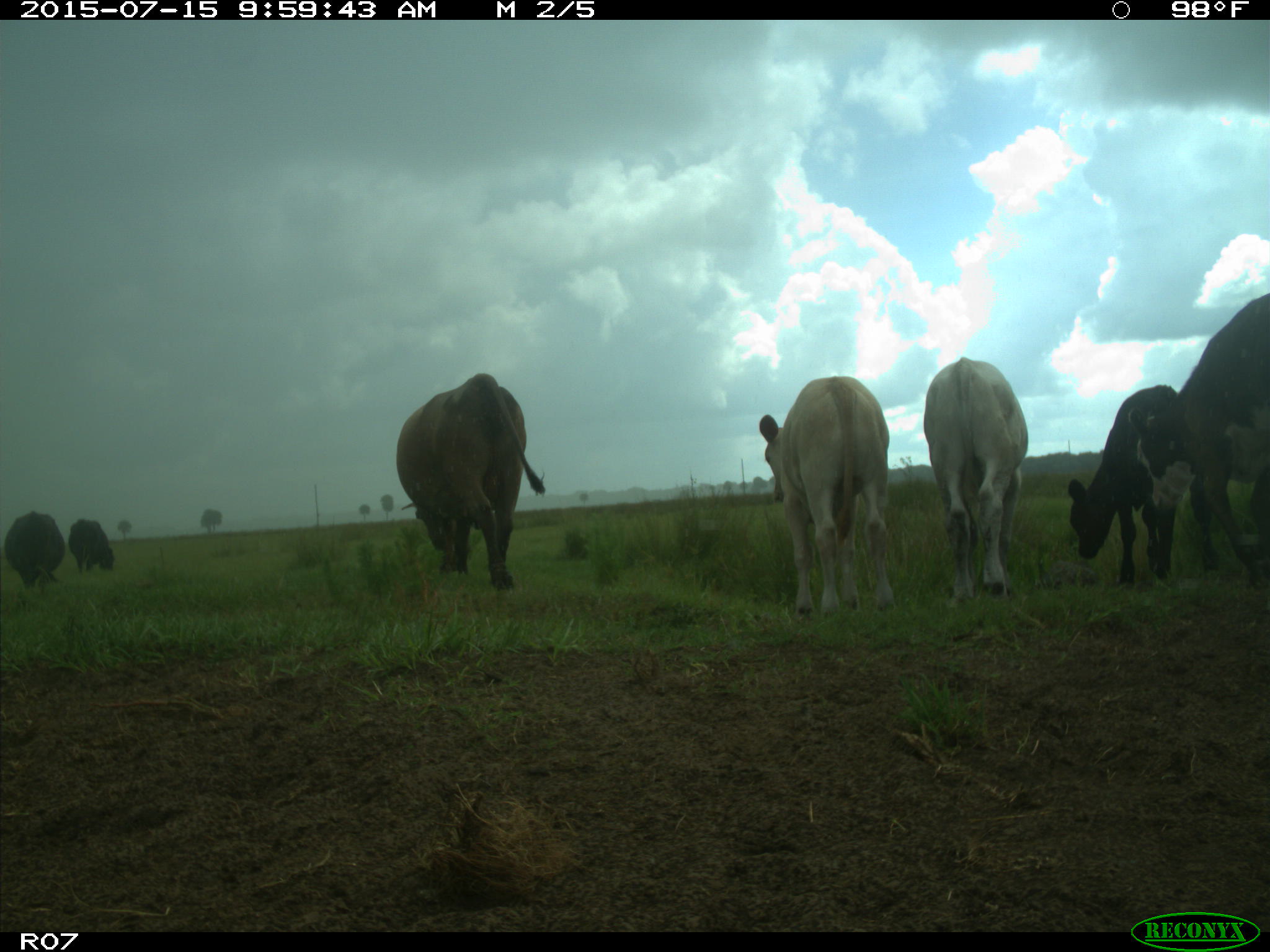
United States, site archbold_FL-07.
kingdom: Animalia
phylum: Chordata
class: Mammalia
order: Artiodactyla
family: Bovidae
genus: Bos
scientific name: Bos taurus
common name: domestic cow